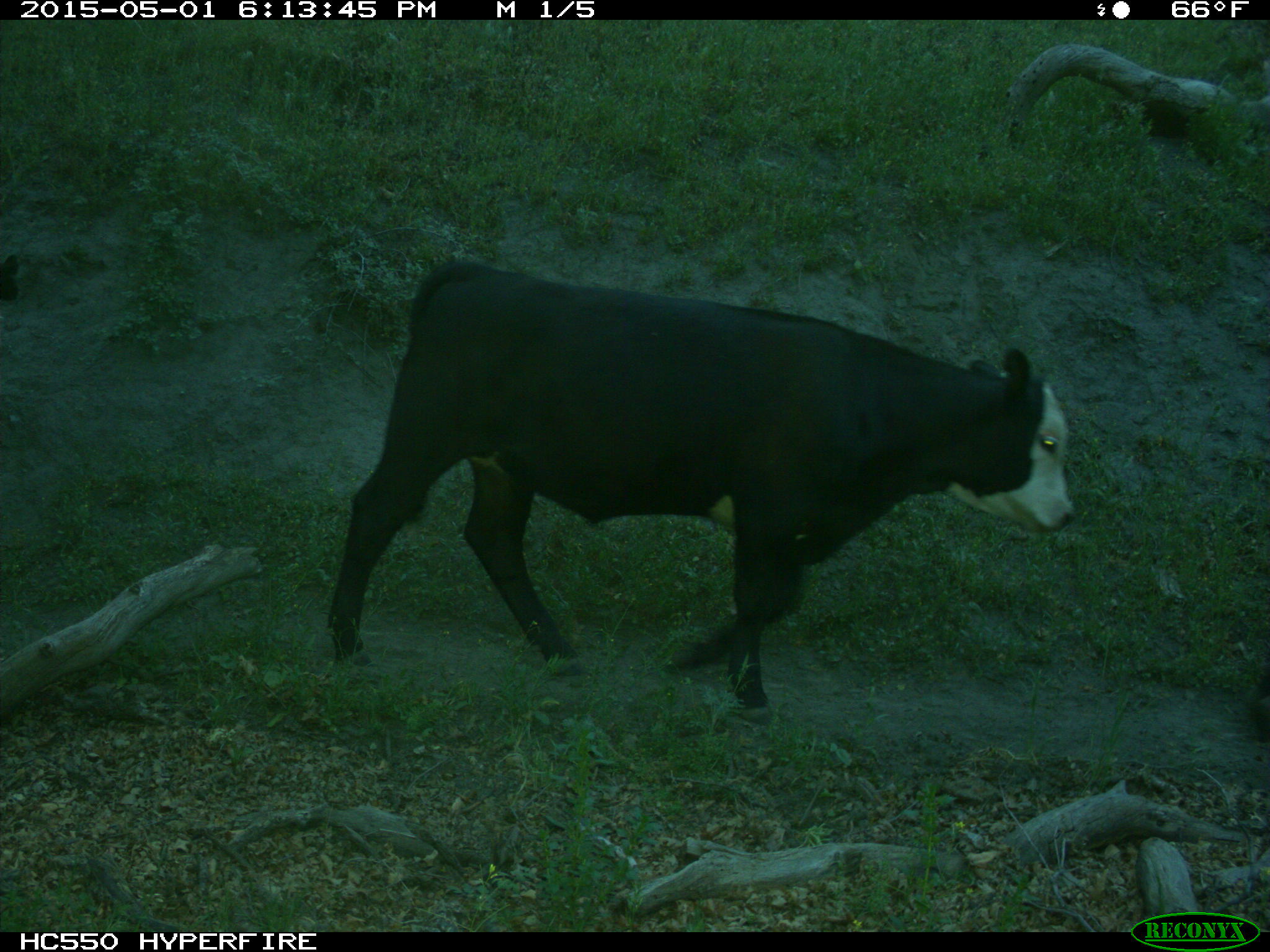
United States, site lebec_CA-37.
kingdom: Animalia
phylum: Chordata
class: Mammalia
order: Artiodactyla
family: Bovidae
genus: Bos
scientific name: Bos taurus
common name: domestic cow